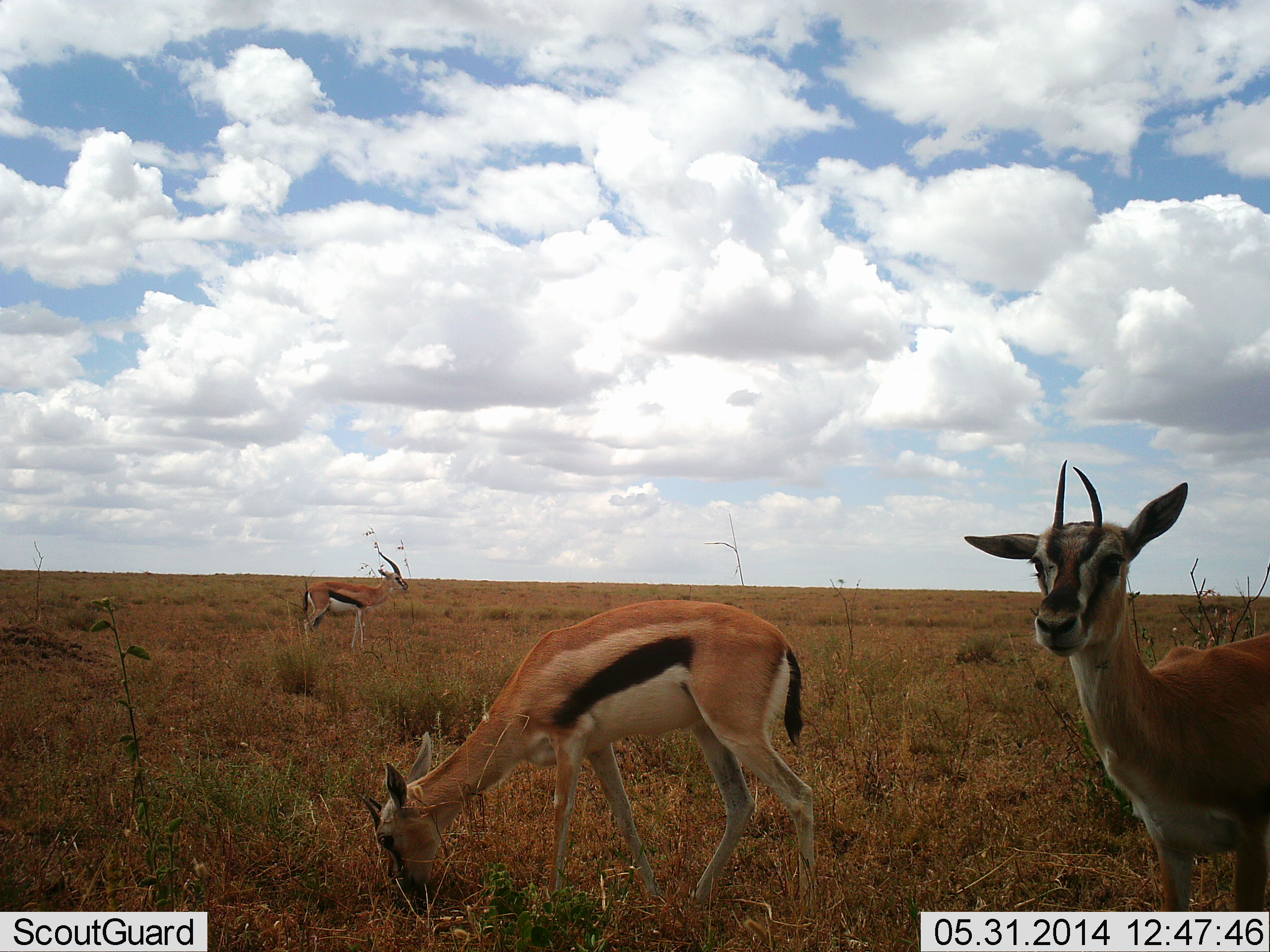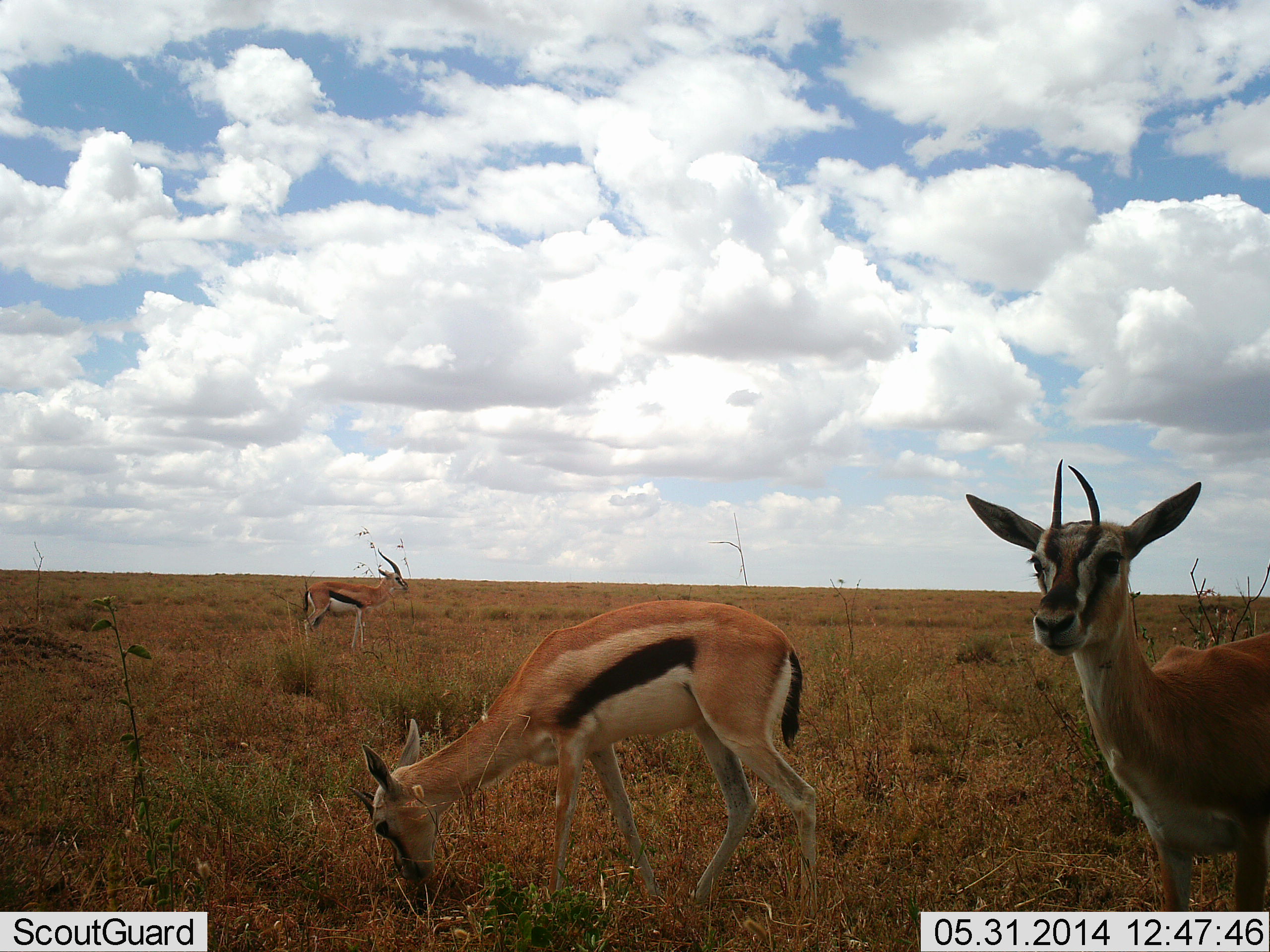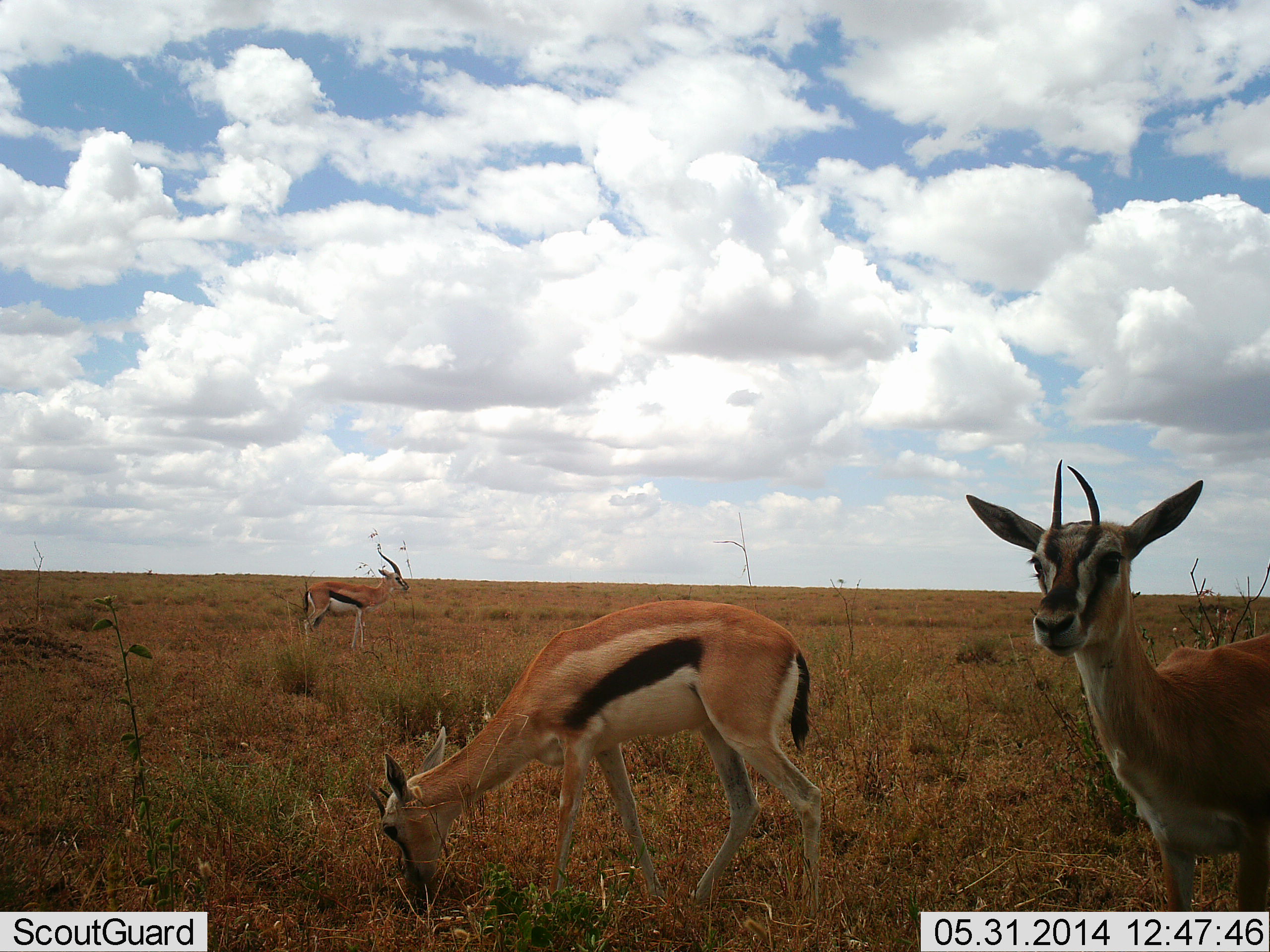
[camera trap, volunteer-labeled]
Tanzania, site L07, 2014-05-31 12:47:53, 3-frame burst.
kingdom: Animalia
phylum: Chordata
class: Mammalia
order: Artiodactyla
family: Bovidae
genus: Eudorcas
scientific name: Eudorcas thomsonii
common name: thomson's gazelle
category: gazellethomsons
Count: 3.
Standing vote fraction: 90%.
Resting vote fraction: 10%.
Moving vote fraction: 0%.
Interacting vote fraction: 0%.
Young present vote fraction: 10%.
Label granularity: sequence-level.